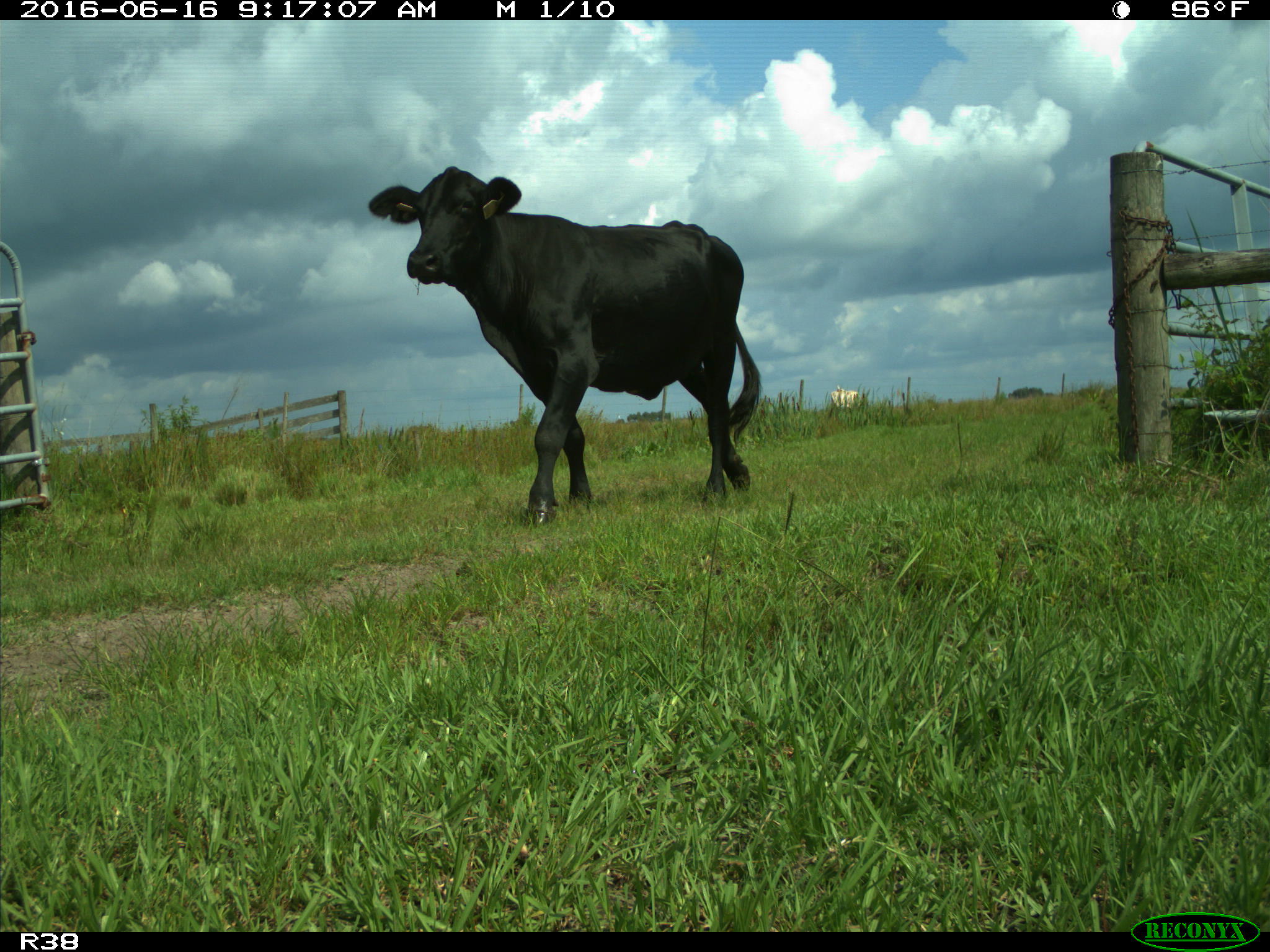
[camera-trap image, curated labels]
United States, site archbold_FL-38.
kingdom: Animalia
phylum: Chordata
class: Mammalia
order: Artiodactyla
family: Bovidae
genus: Bos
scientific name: Bos taurus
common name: domestic cow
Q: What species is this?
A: Bos taurus (domestic cow).